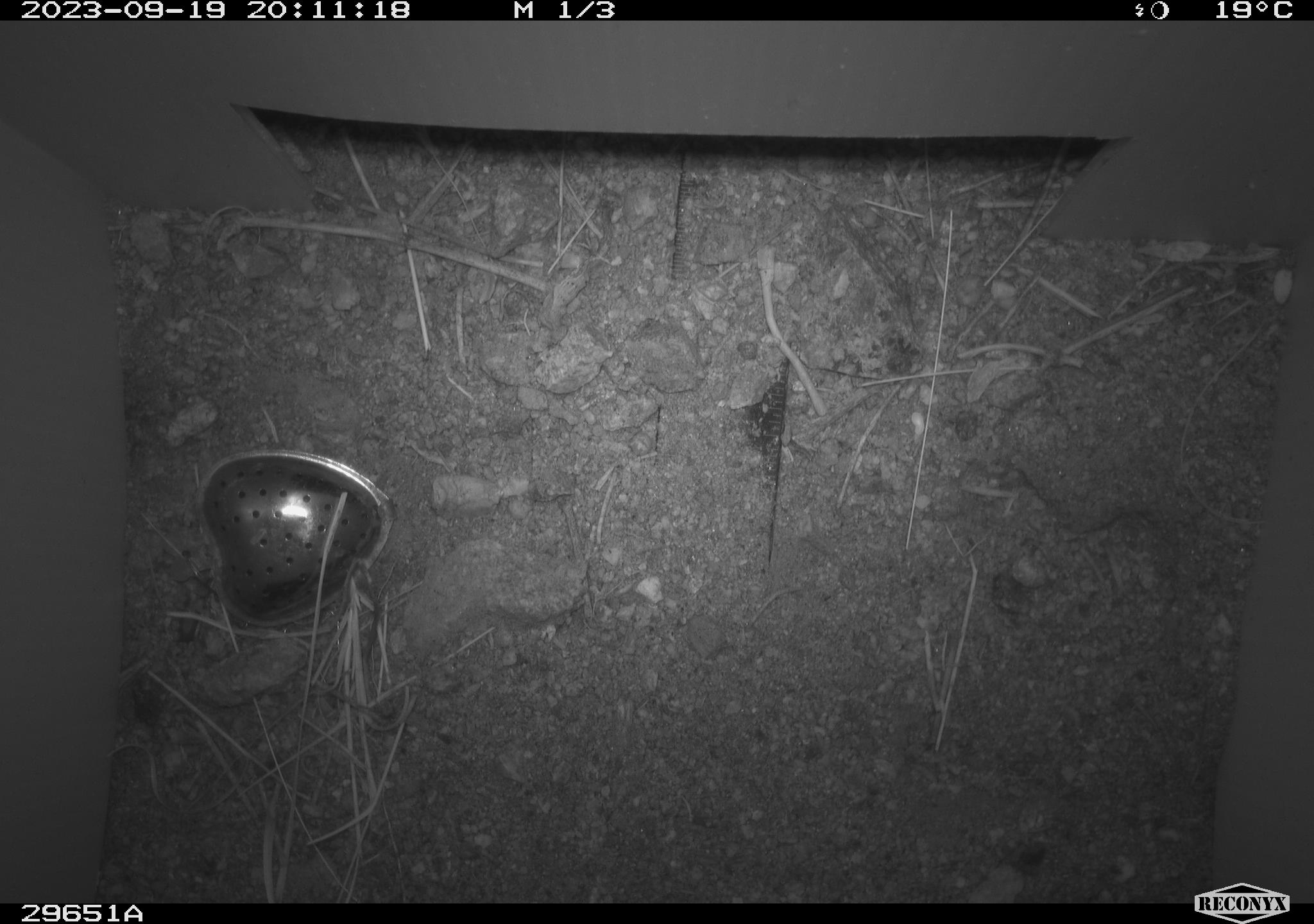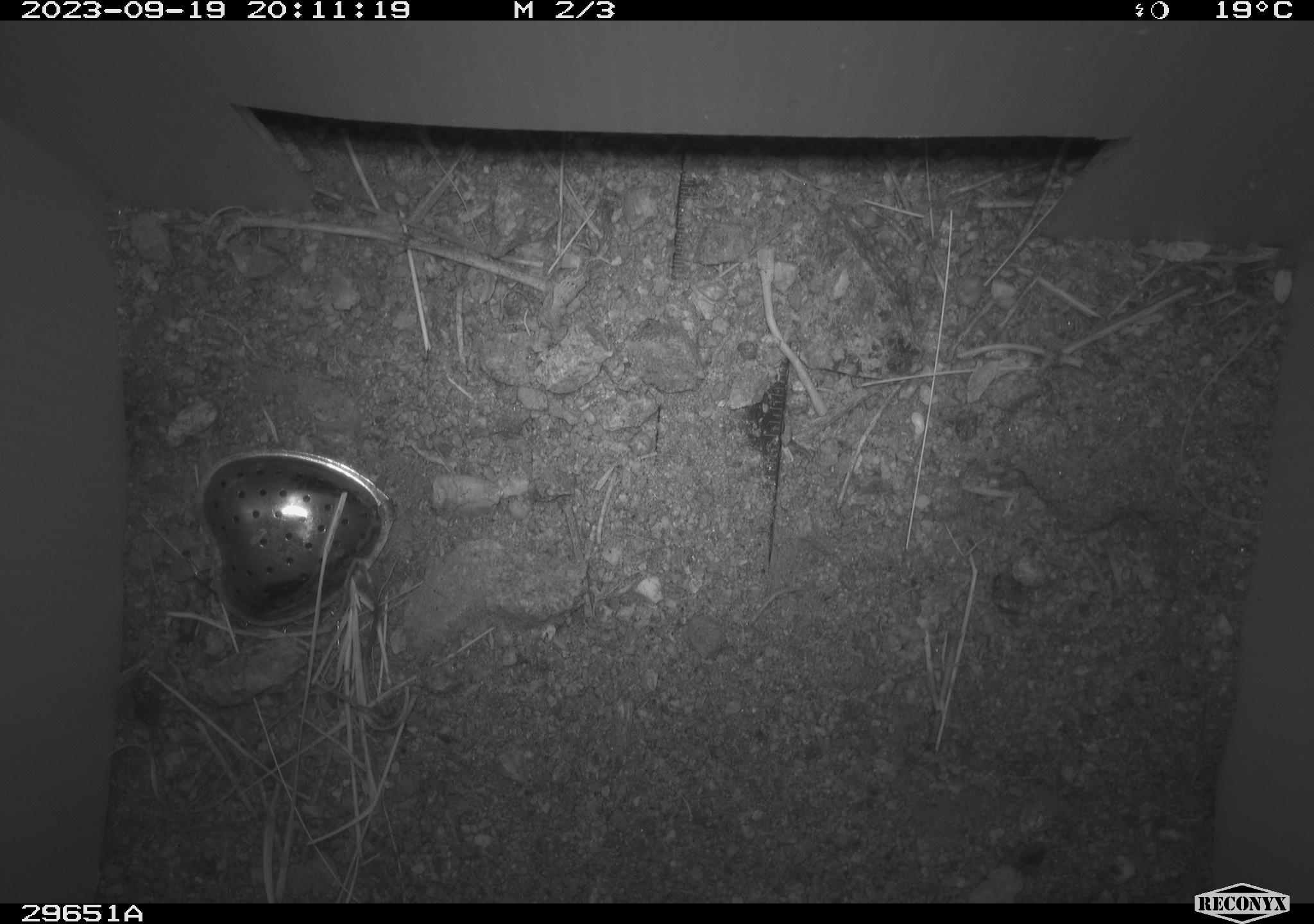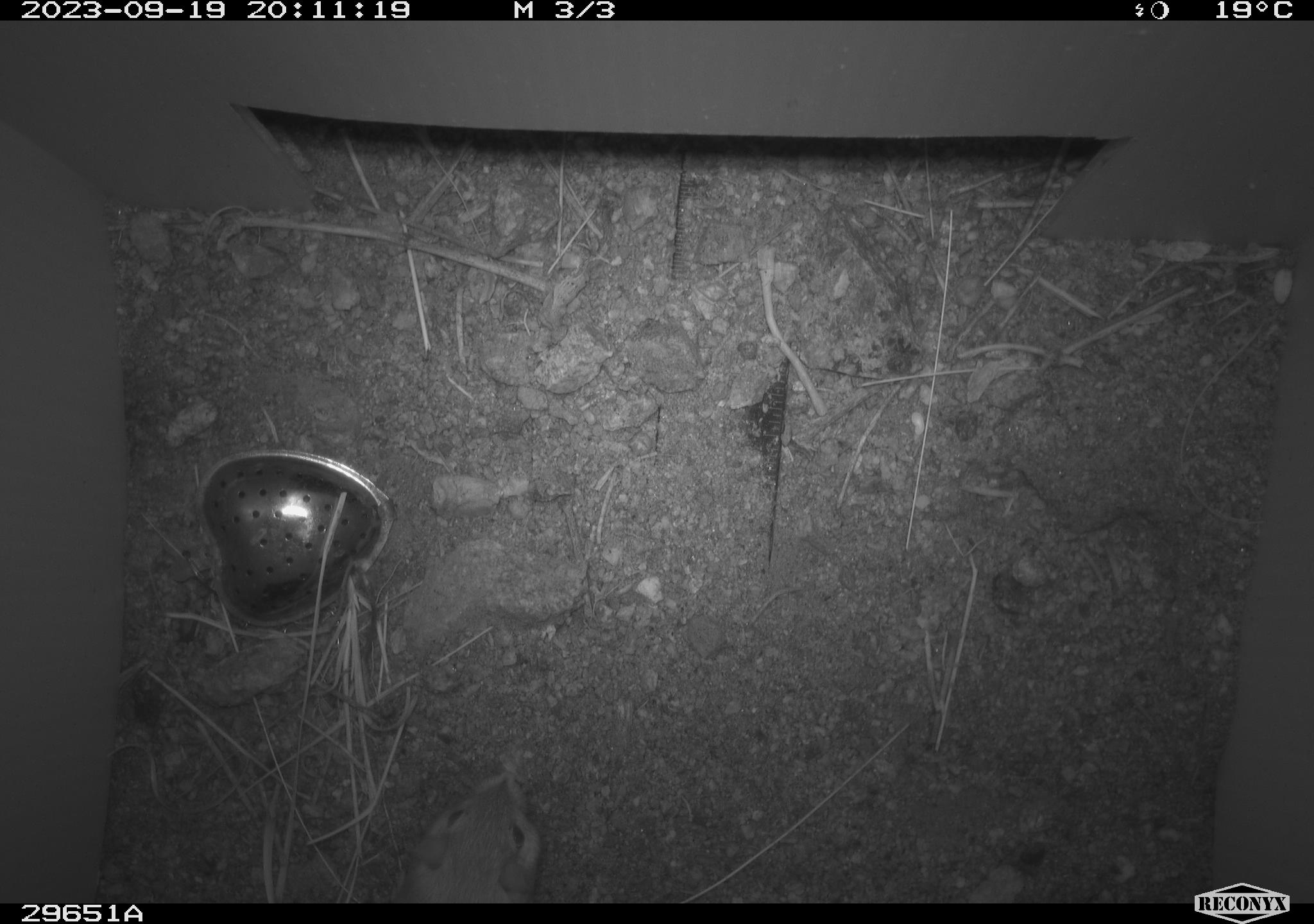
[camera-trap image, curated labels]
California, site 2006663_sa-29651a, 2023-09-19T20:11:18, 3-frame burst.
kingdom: Animalia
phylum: Chordata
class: Mammalia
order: Rodentia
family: Cricetidae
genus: Peromyscus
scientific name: Peromyscus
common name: deer mice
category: peromyscus species